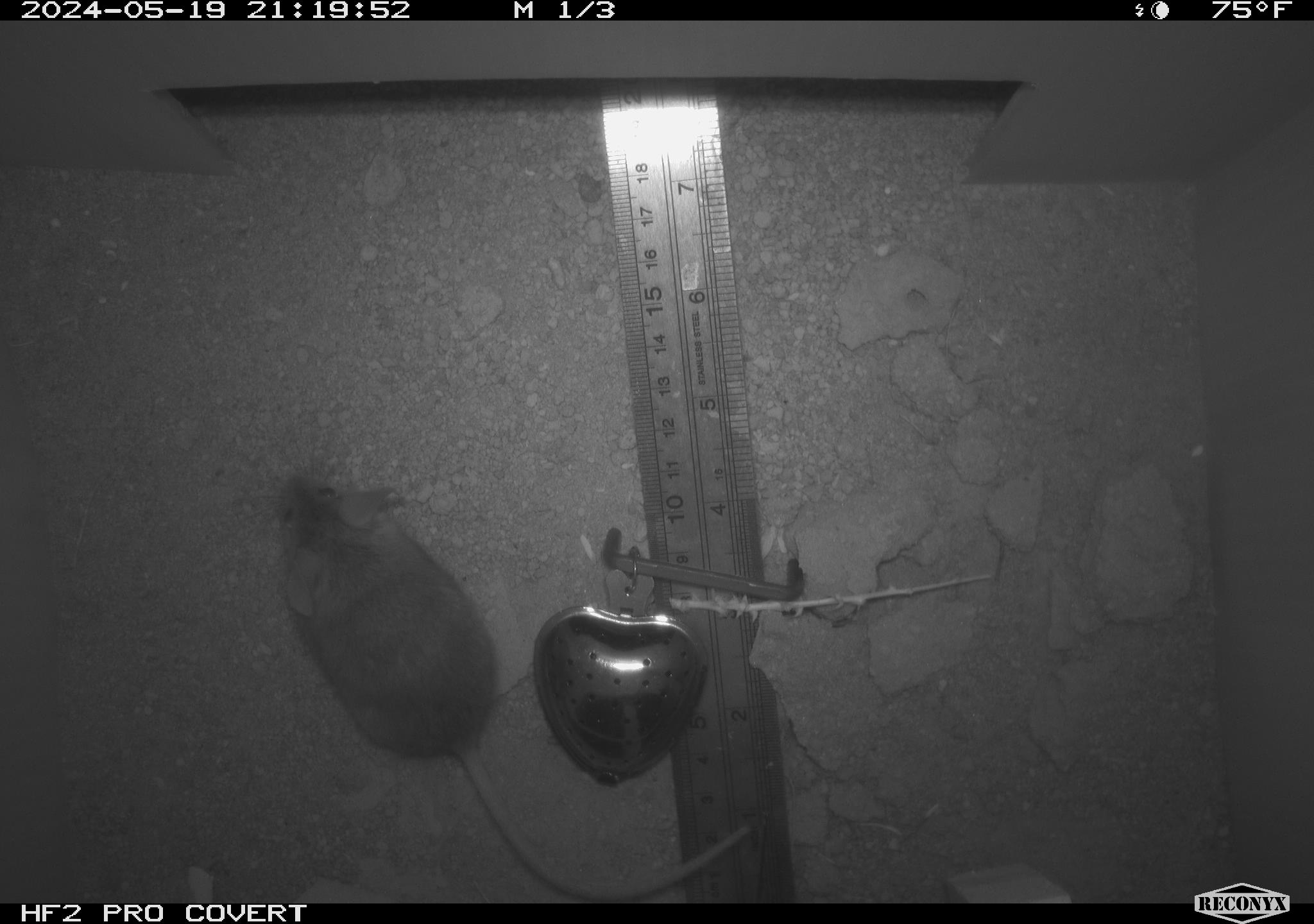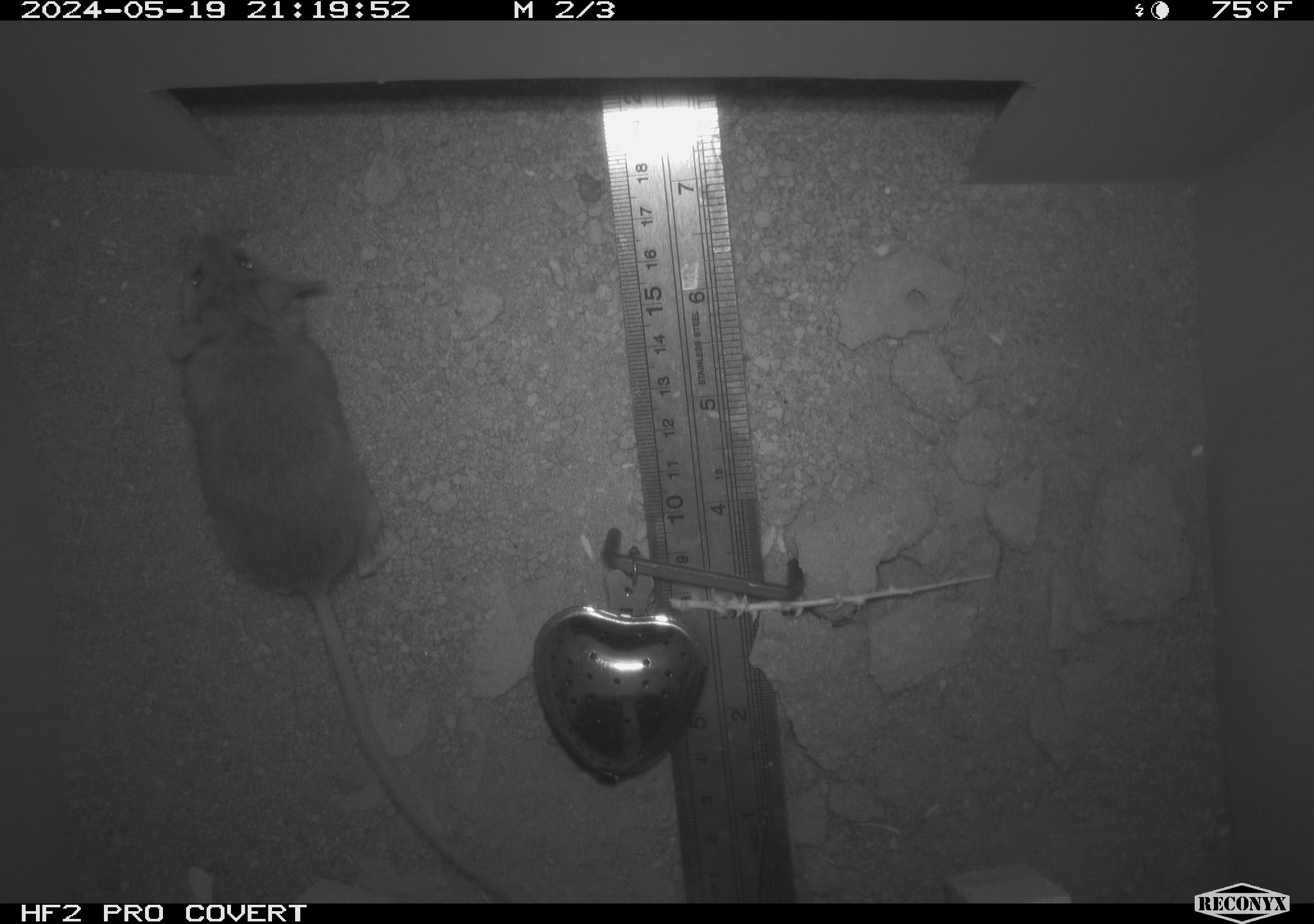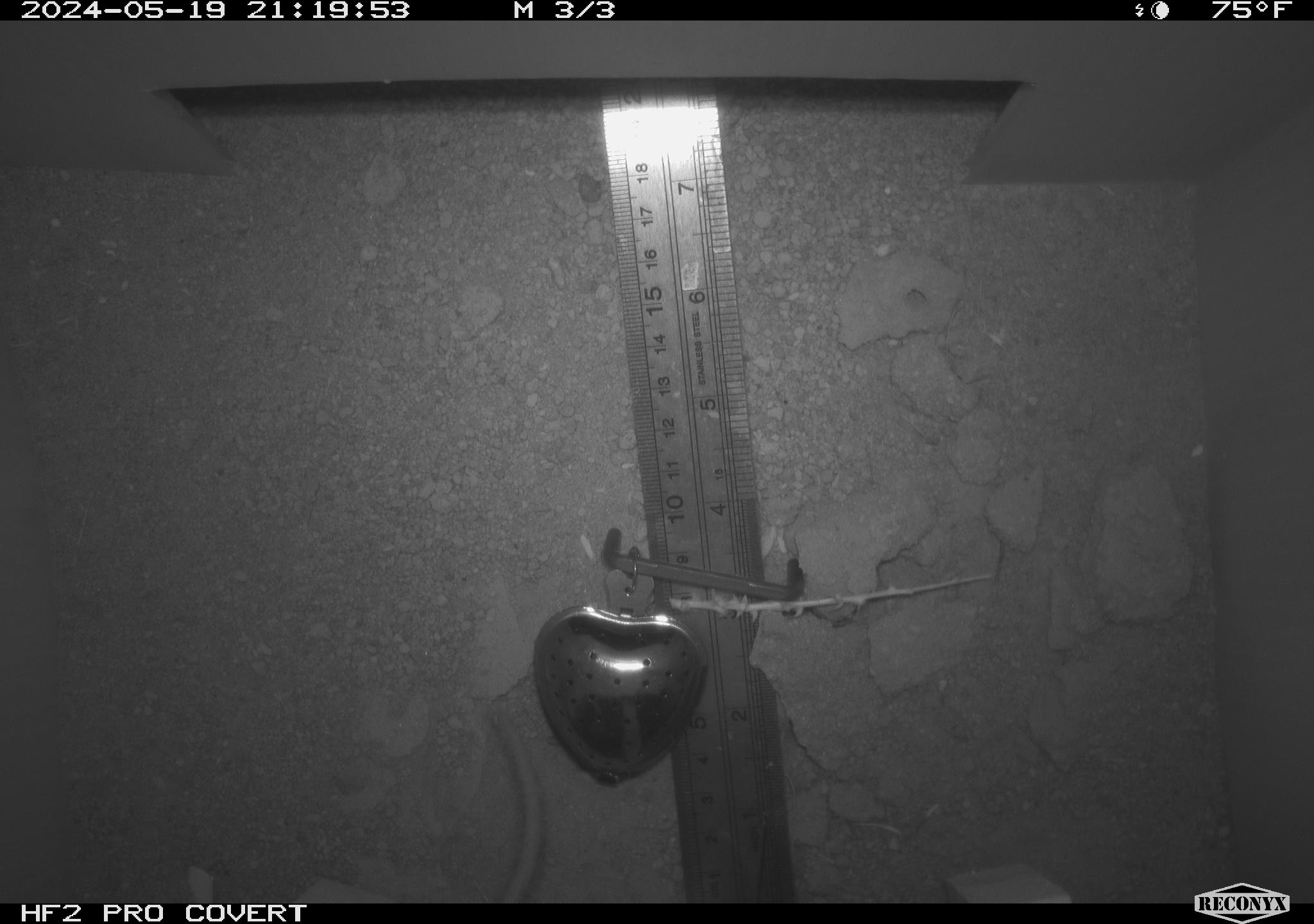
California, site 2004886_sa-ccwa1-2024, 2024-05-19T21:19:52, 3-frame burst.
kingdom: Animalia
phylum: Chordata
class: Mammalia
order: Rodentia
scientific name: Rodentia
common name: mouse species